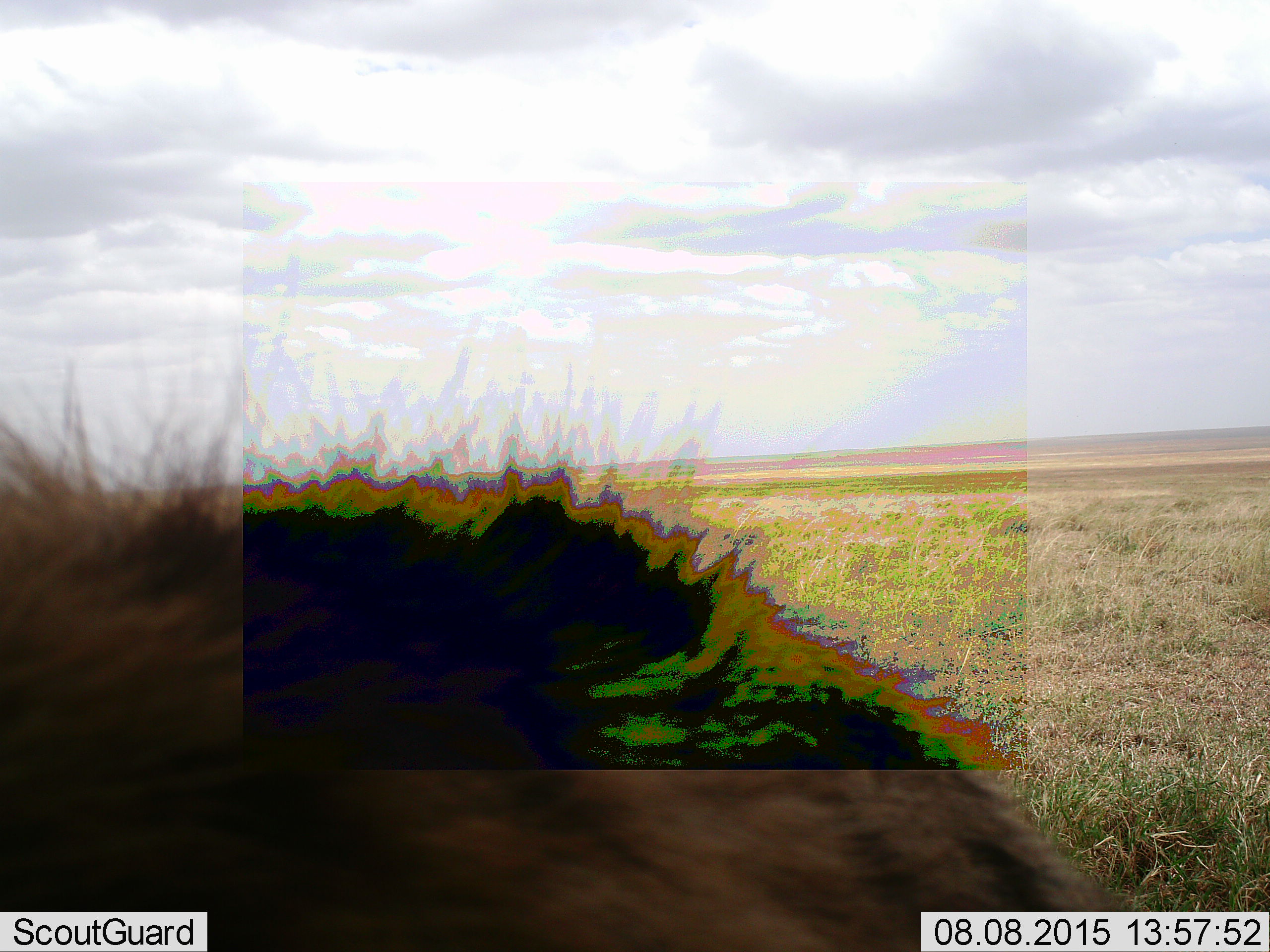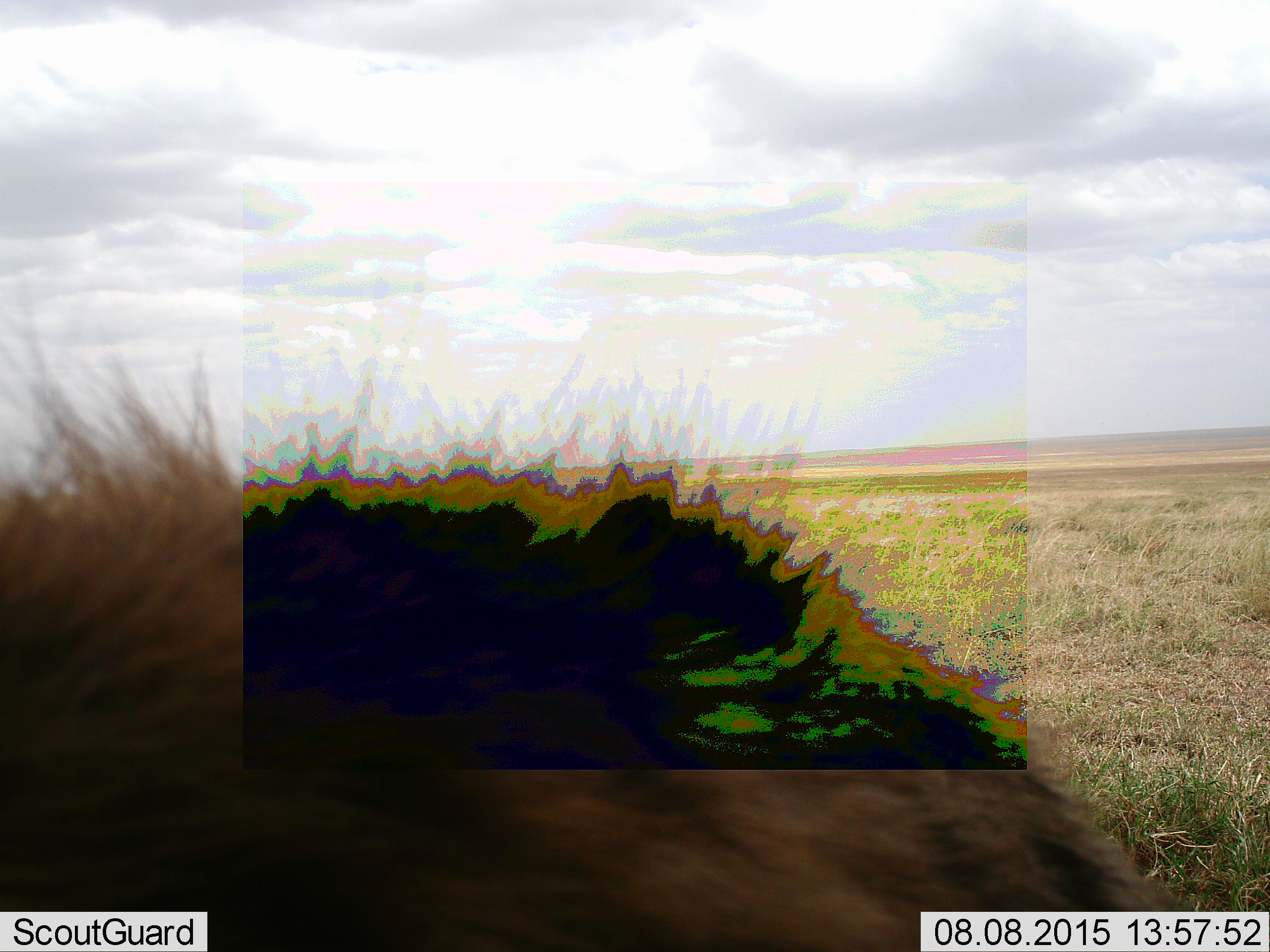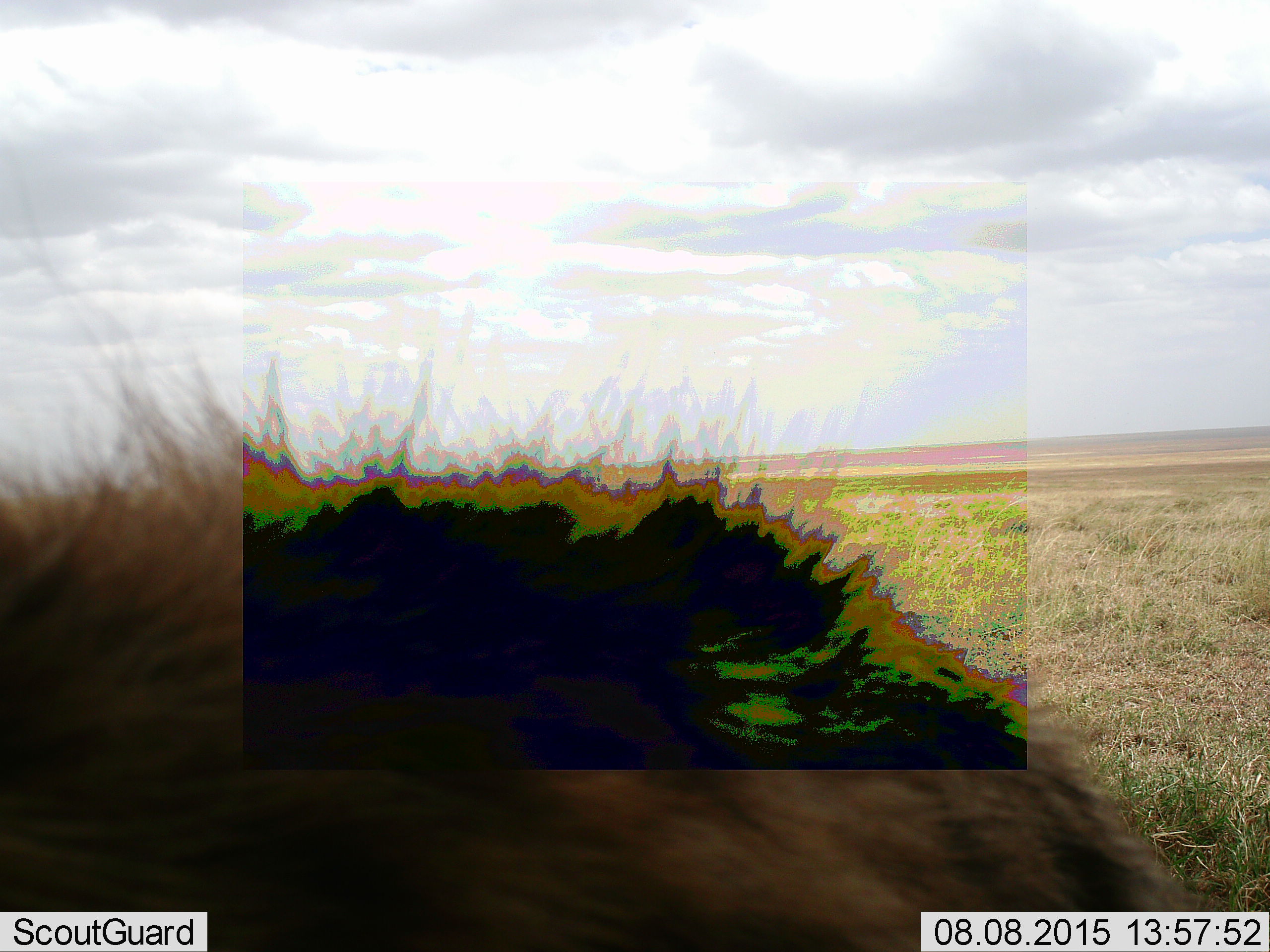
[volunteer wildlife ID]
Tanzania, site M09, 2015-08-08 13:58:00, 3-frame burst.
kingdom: Animalia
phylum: Chordata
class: Mammalia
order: Carnivora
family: Hyaenidae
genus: Crocuta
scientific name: Crocuta crocuta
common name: spotted hyena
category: hyenaspotted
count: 1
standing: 60%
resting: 20%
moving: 20%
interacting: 0%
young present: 0%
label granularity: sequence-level